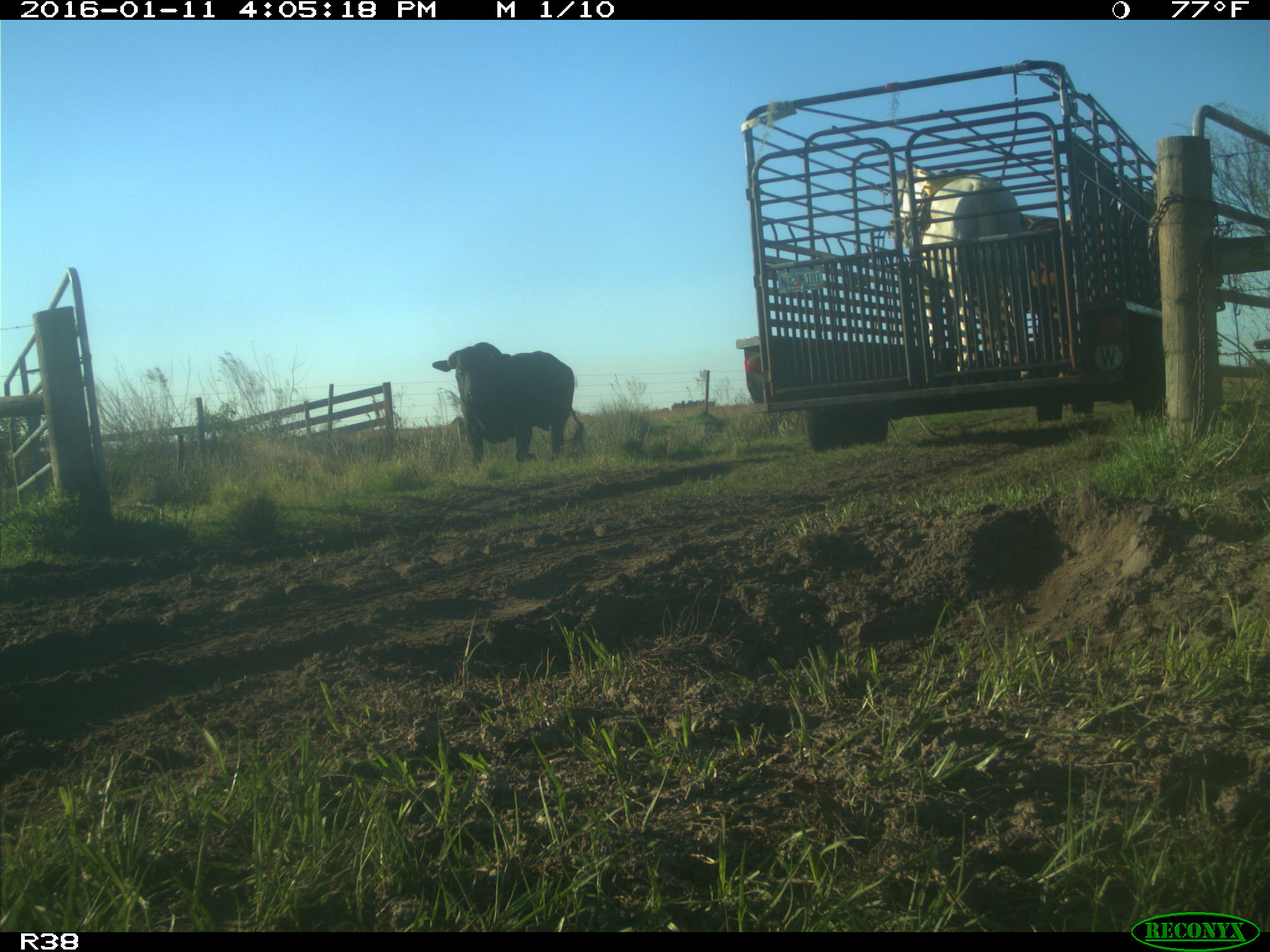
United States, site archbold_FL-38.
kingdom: Animalia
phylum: Chordata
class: Mammalia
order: Artiodactyla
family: Bovidae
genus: Bos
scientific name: Bos taurus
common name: domestic cow